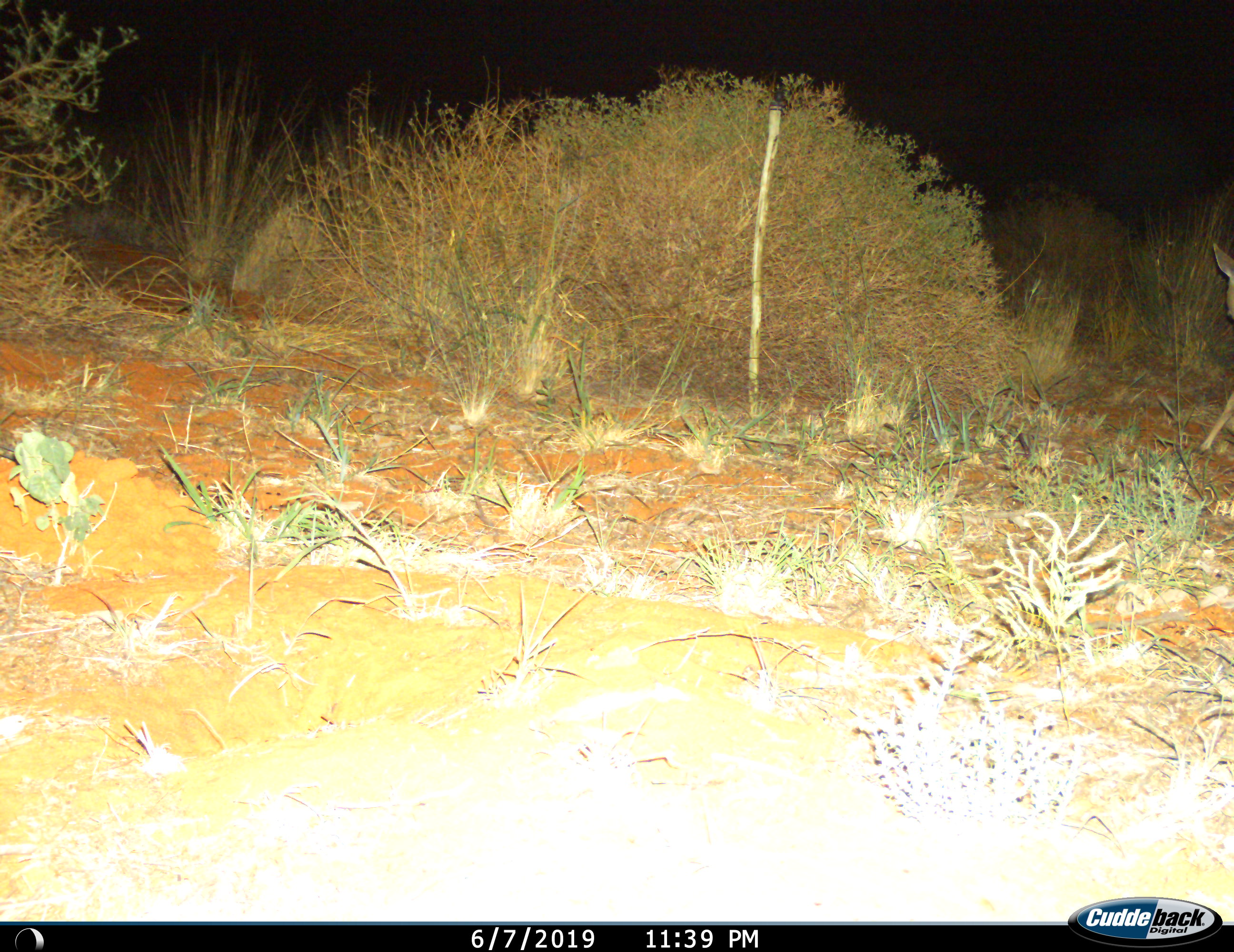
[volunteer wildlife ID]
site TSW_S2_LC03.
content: unidentified animal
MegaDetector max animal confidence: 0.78